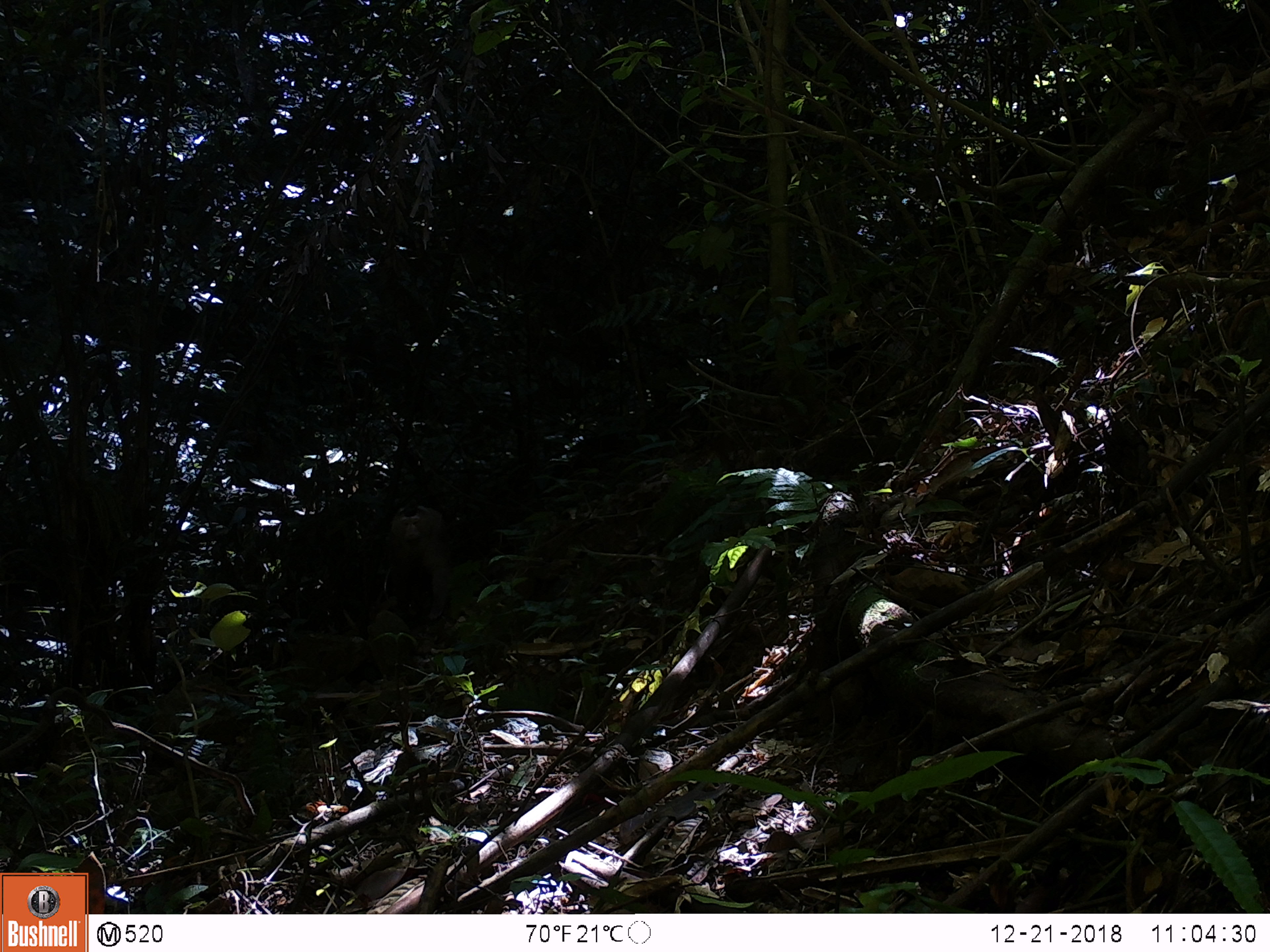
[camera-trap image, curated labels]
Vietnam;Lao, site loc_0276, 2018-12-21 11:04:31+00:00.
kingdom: Animalia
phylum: Chordata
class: Mammalia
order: Primates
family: Cercopithecidae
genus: Macaca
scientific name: Macaca nemestrina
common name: pig-tailed macaque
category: pig tailed macaque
Pig tailed macaque (pig-tailed macaque) (Macaca nemestrina). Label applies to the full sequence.